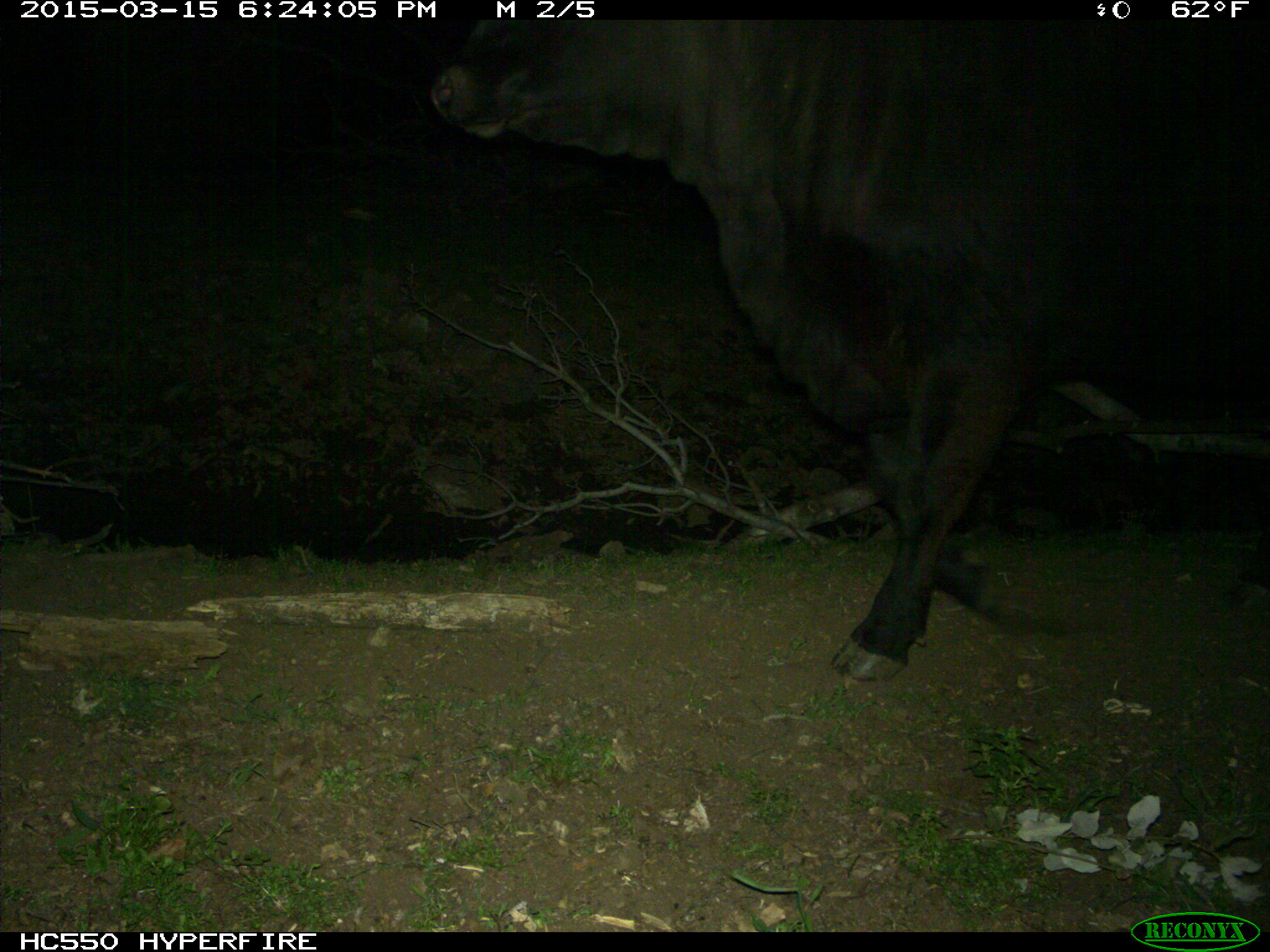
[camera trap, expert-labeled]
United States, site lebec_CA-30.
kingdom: Animalia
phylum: Chordata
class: Mammalia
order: Artiodactyla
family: Bovidae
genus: Bos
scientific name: Bos taurus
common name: domestic cow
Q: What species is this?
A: Bos taurus (domestic cow).